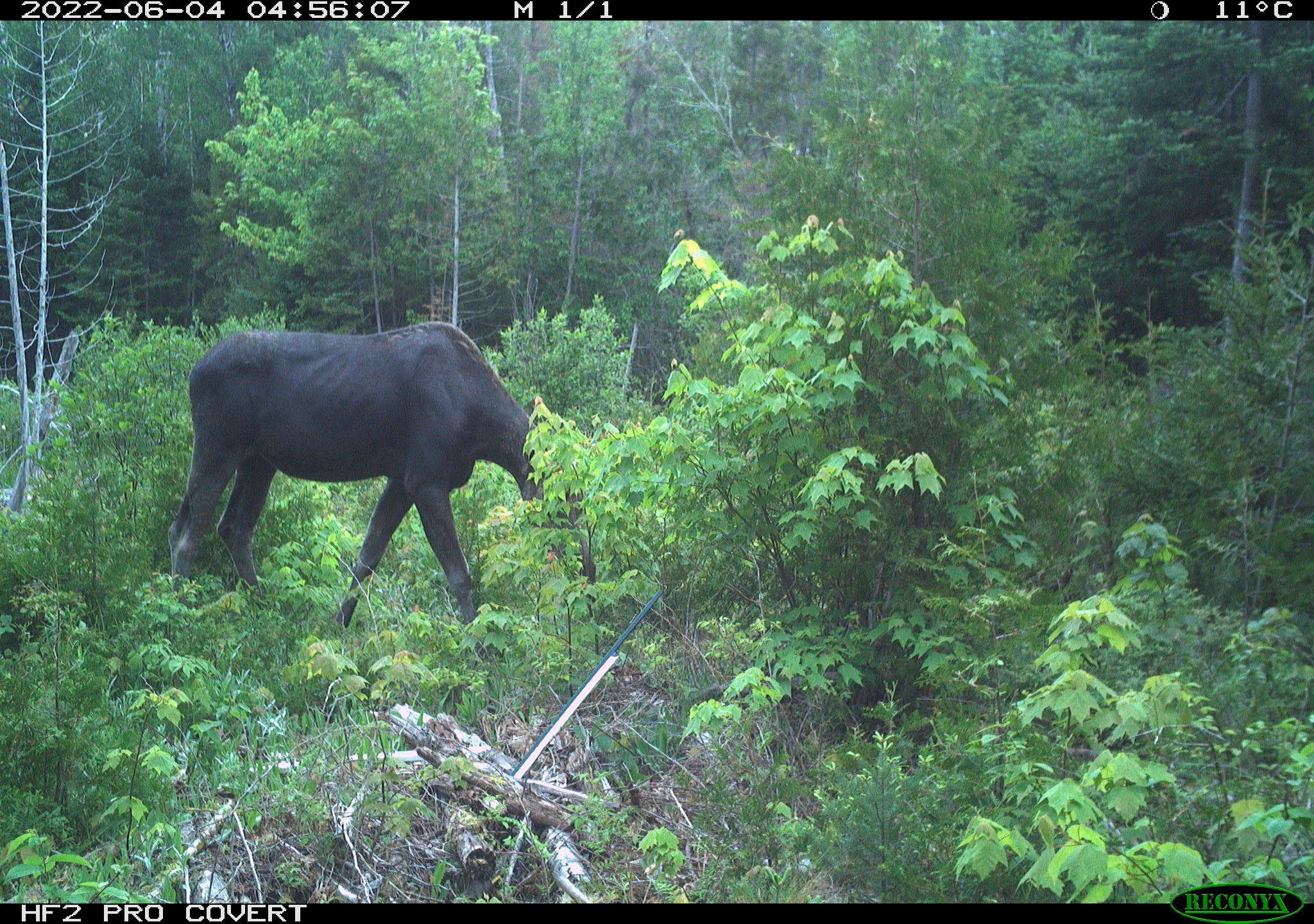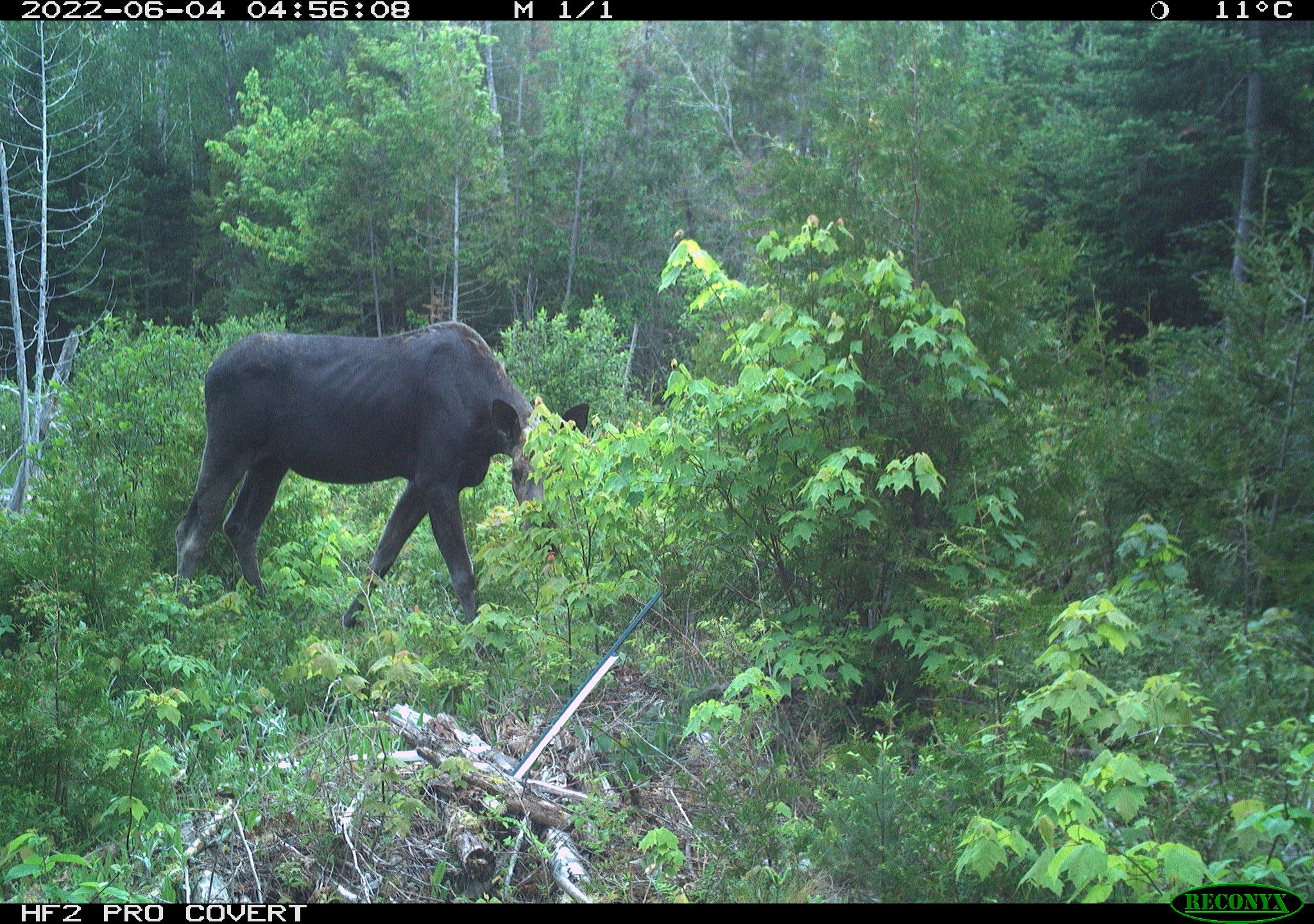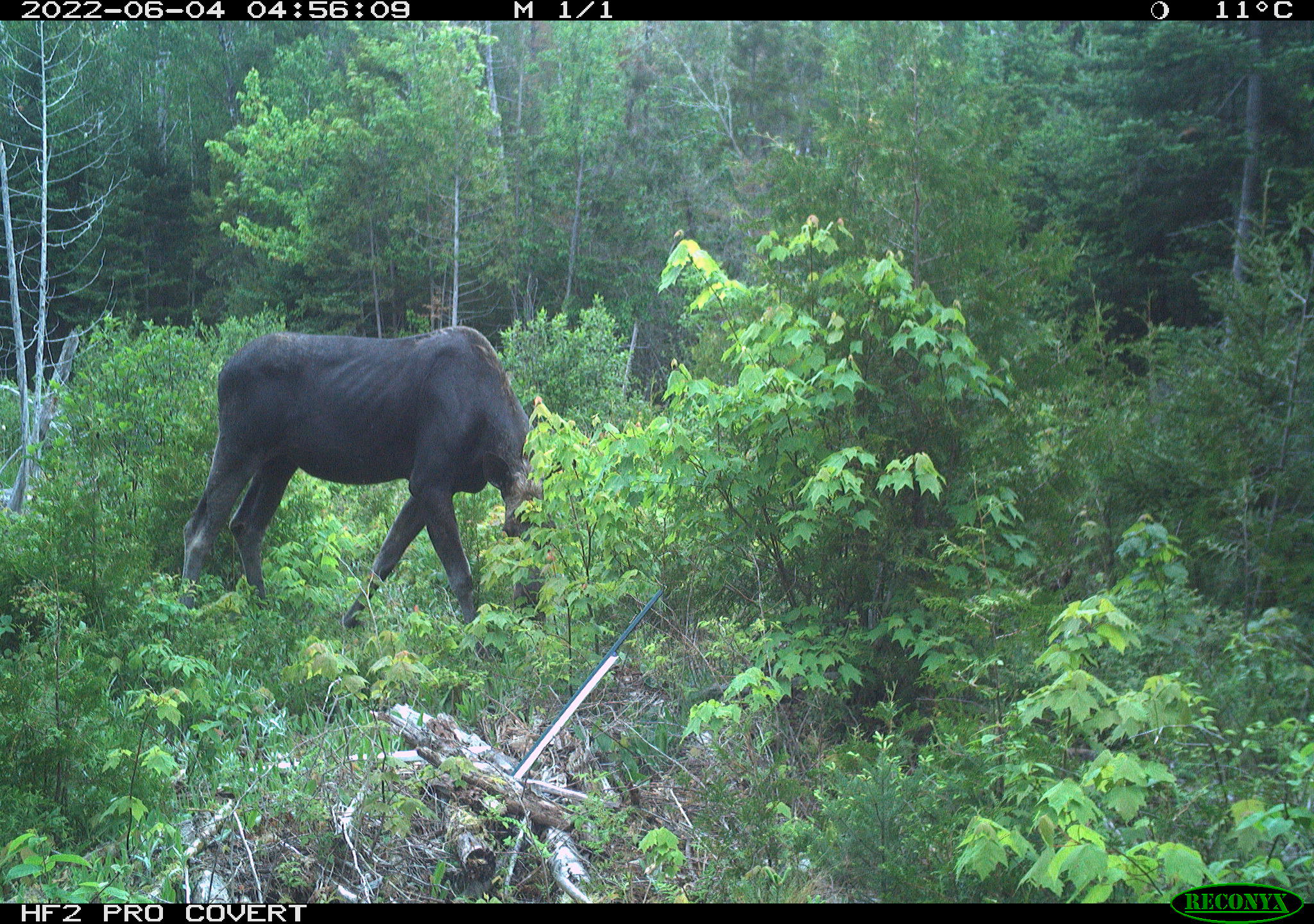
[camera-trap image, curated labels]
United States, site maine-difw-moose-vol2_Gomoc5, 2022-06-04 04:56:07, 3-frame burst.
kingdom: Animalia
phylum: Chordata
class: Mammalia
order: Artiodactyla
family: Cervidae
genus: Alces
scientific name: Alces alces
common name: moose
Moose (Alces alces).